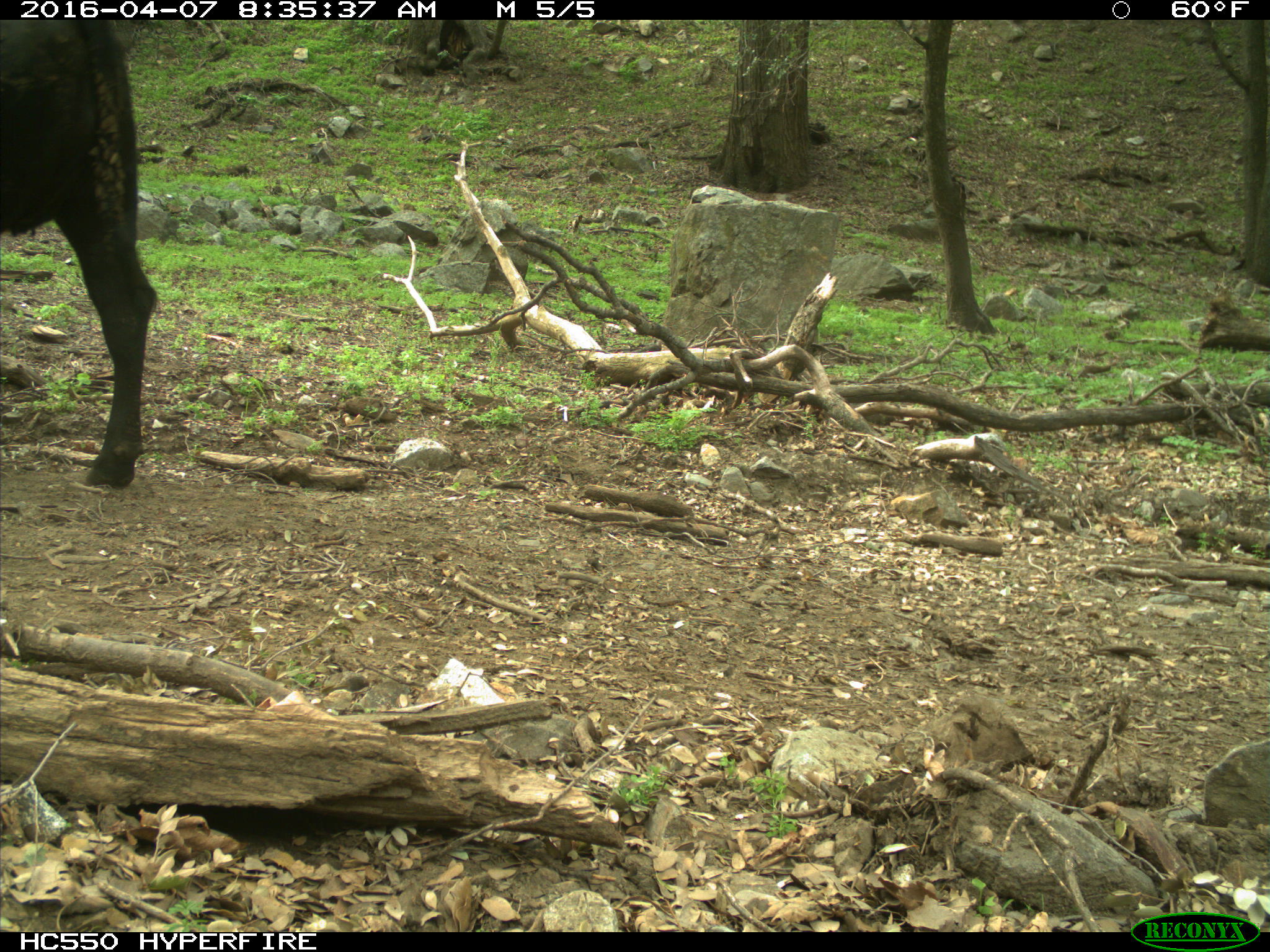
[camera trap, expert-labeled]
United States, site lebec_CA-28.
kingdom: Animalia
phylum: Chordata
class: Mammalia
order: Artiodactyla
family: Bovidae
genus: Bos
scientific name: Bos taurus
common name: domestic cow